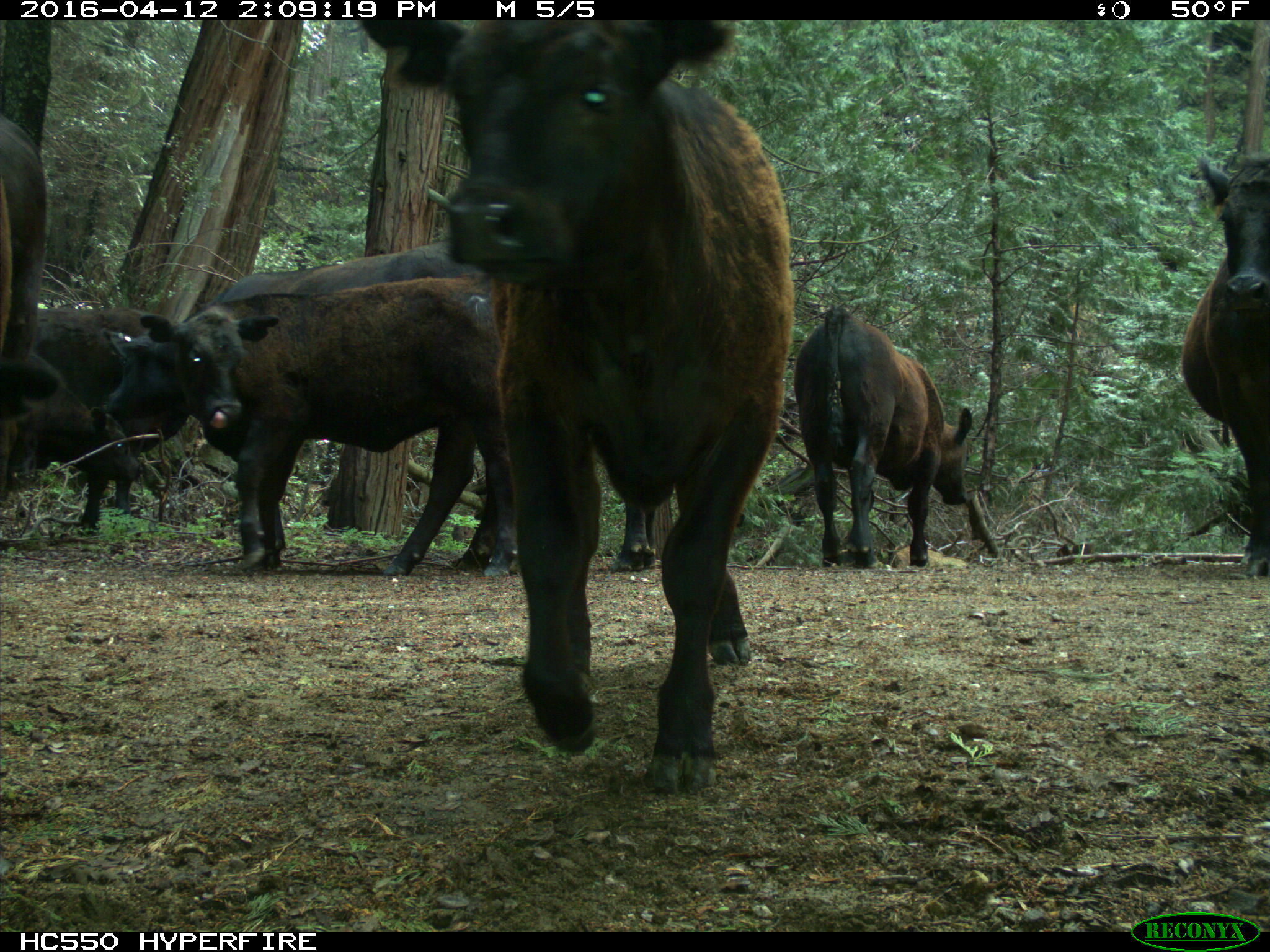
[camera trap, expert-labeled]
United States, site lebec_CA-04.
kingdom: Animalia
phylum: Chordata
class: Mammalia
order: Artiodactyla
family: Bovidae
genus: Bos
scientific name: Bos taurus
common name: domestic cow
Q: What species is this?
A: Bos taurus (domestic cow).